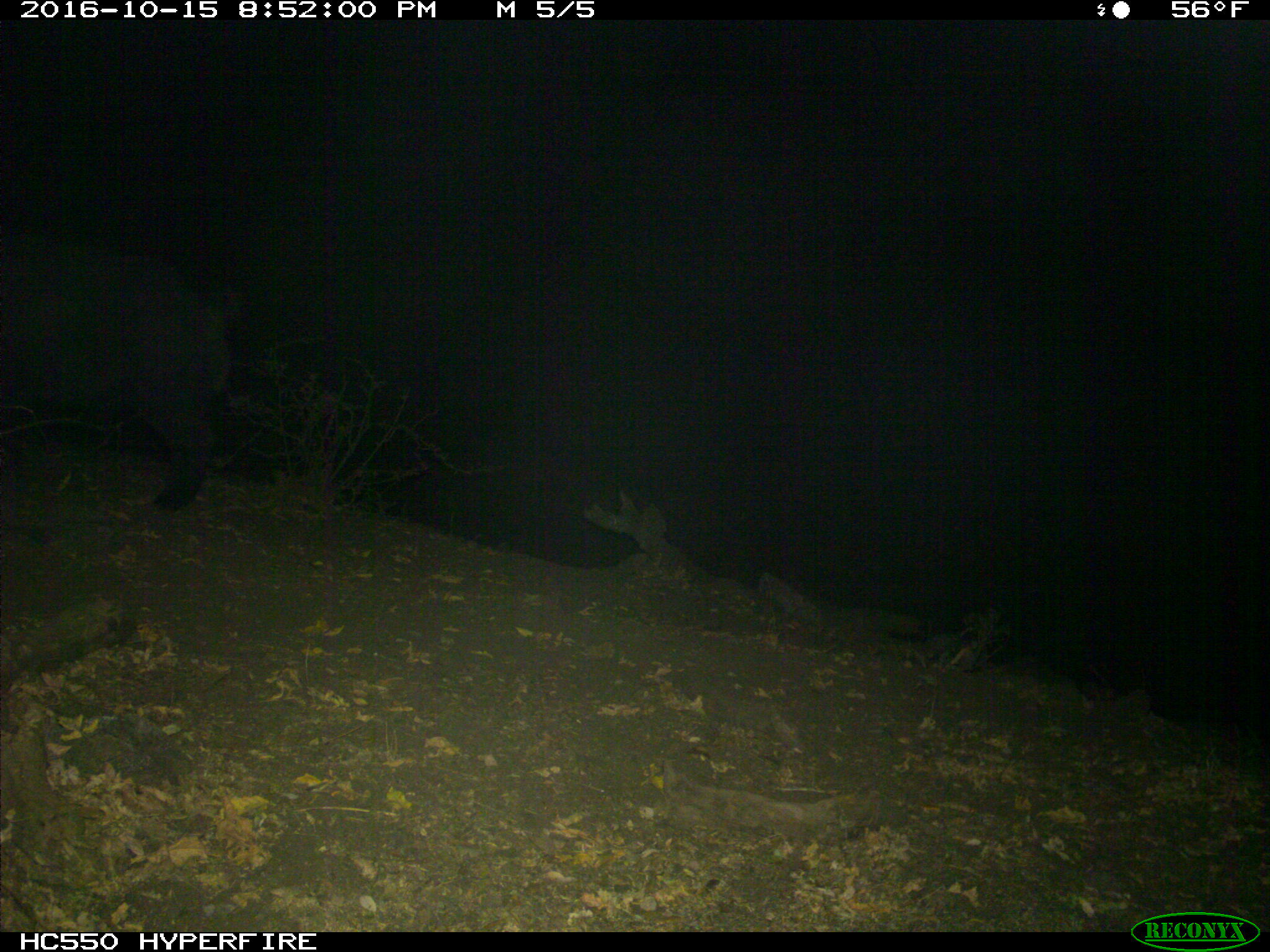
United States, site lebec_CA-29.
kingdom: Animalia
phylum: Chordata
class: Mammalia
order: Artiodactyla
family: Suidae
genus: Sus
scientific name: Sus scrofa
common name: wild boar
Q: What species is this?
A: Sus scrofa (wild boar).